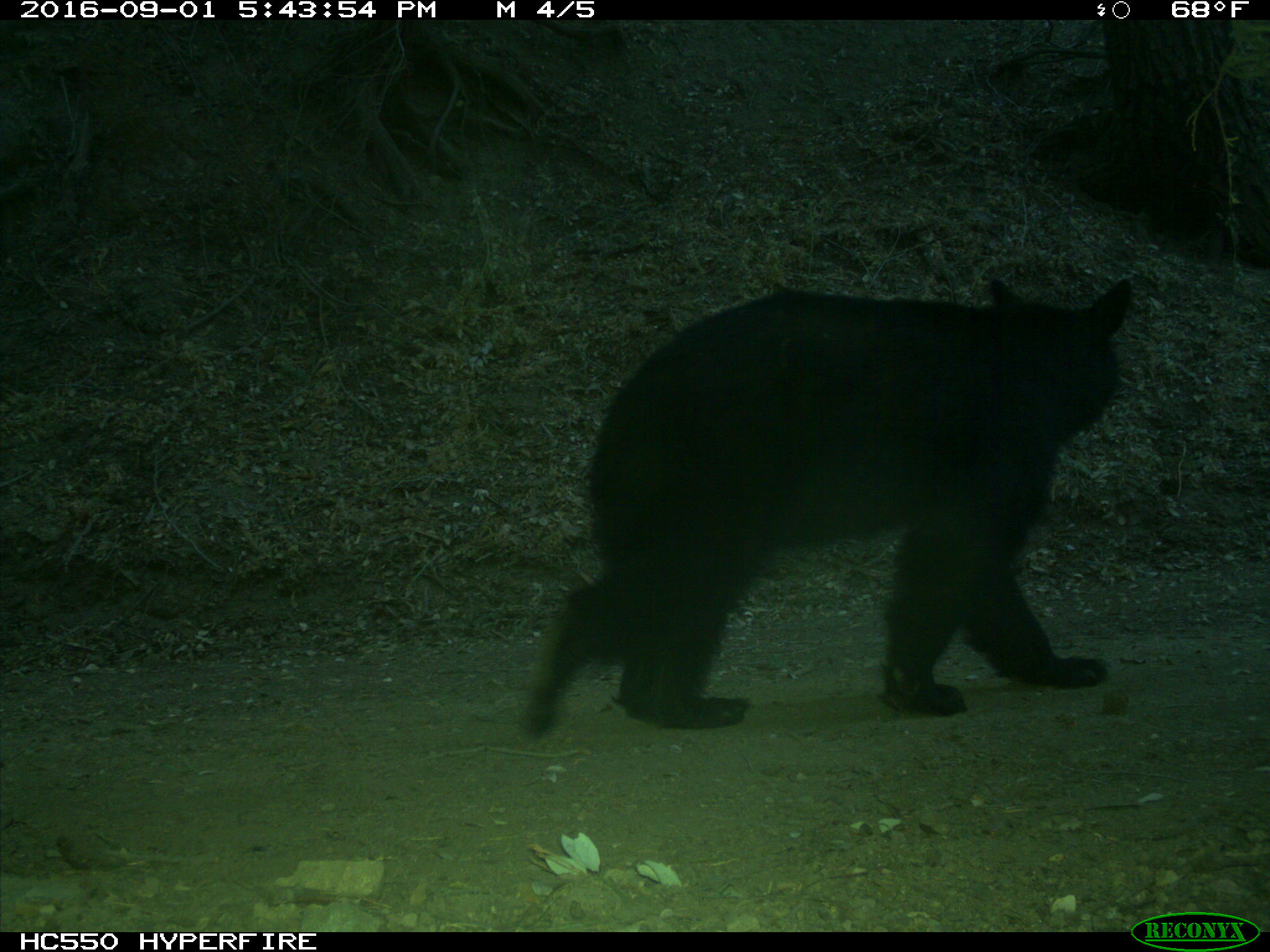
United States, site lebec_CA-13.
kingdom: Animalia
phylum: Chordata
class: Mammalia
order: Carnivora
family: Ursidae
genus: Ursus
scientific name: Ursus americanus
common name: american black bear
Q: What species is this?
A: Ursus americanus (american black bear).